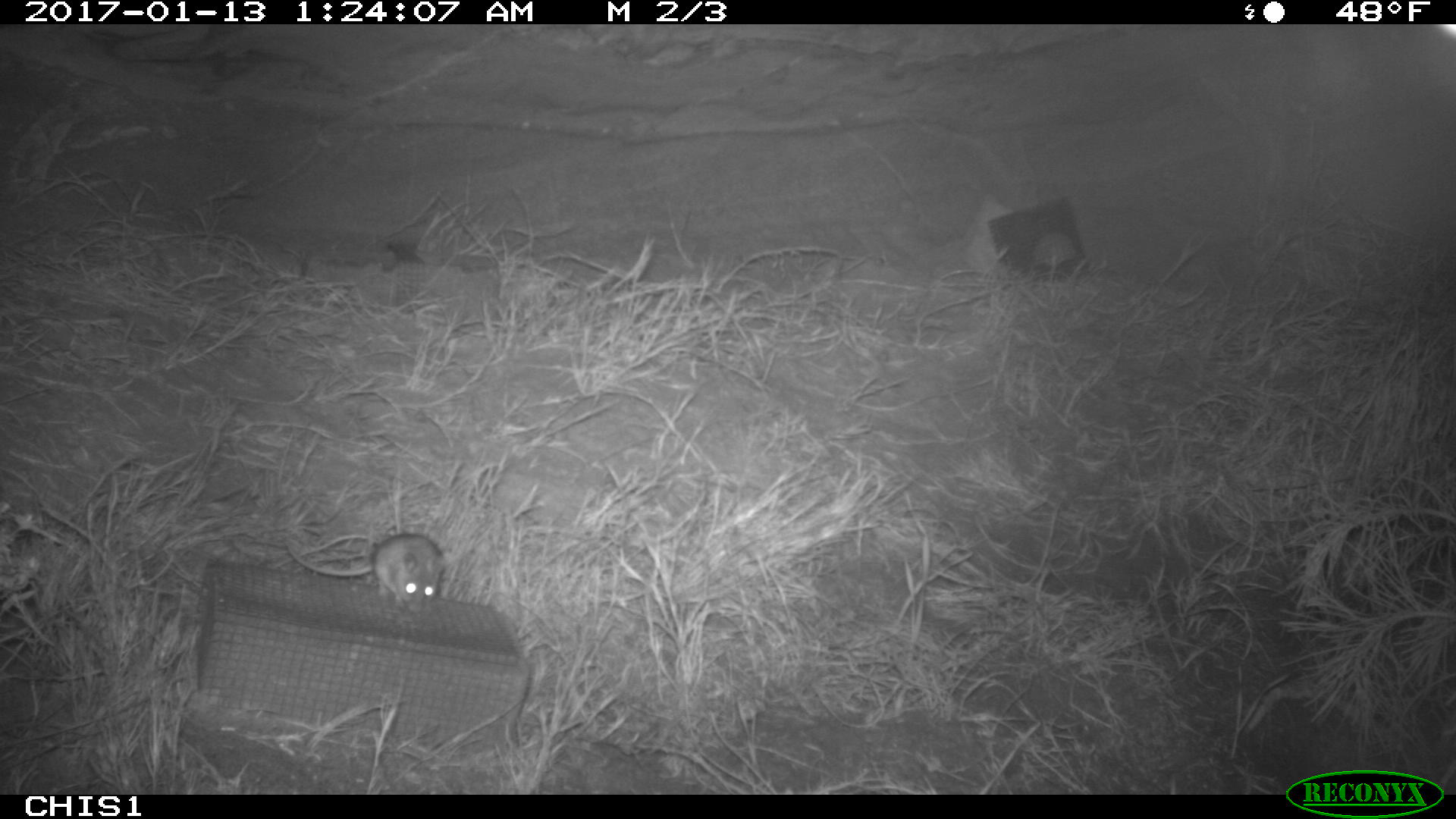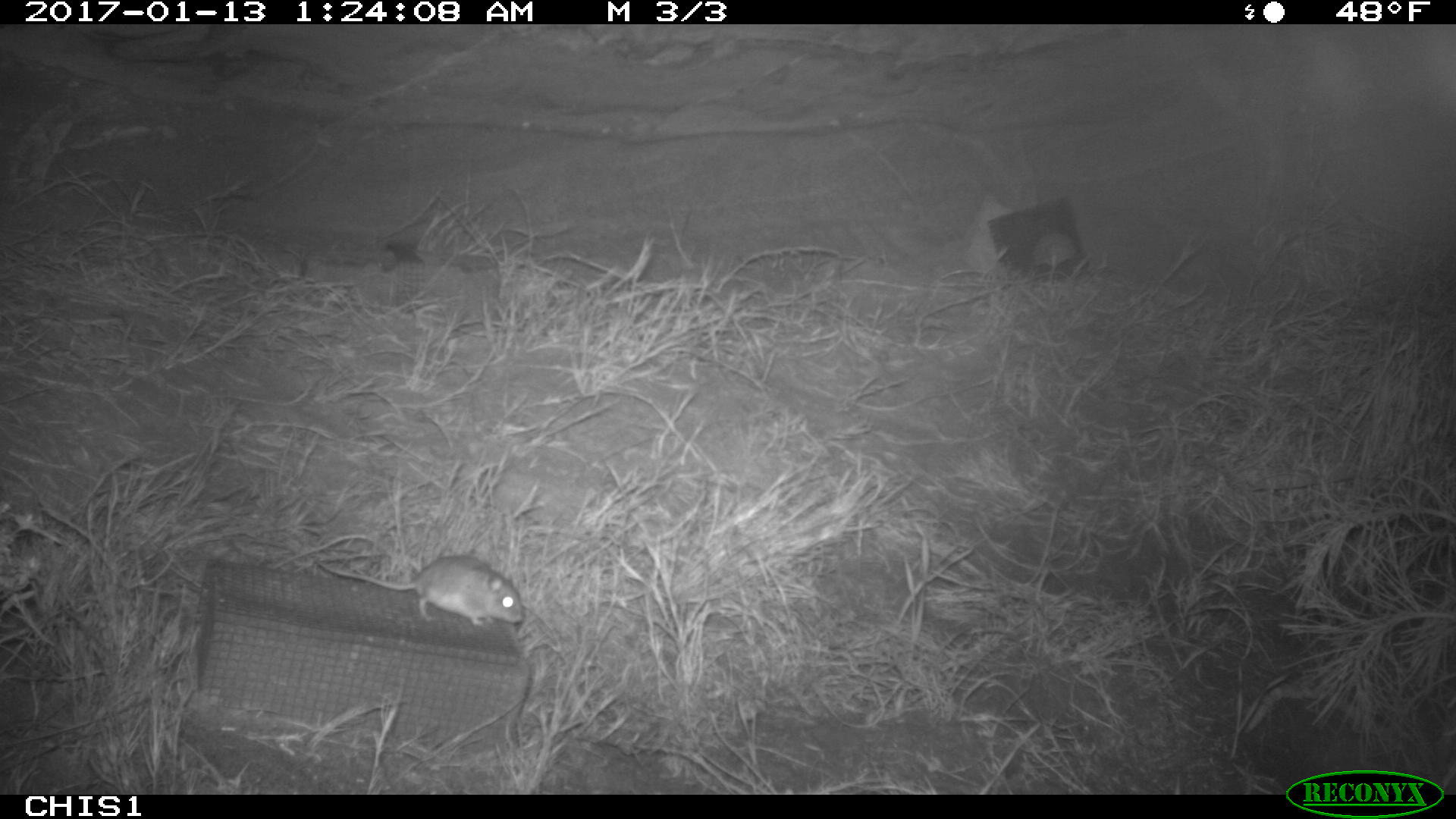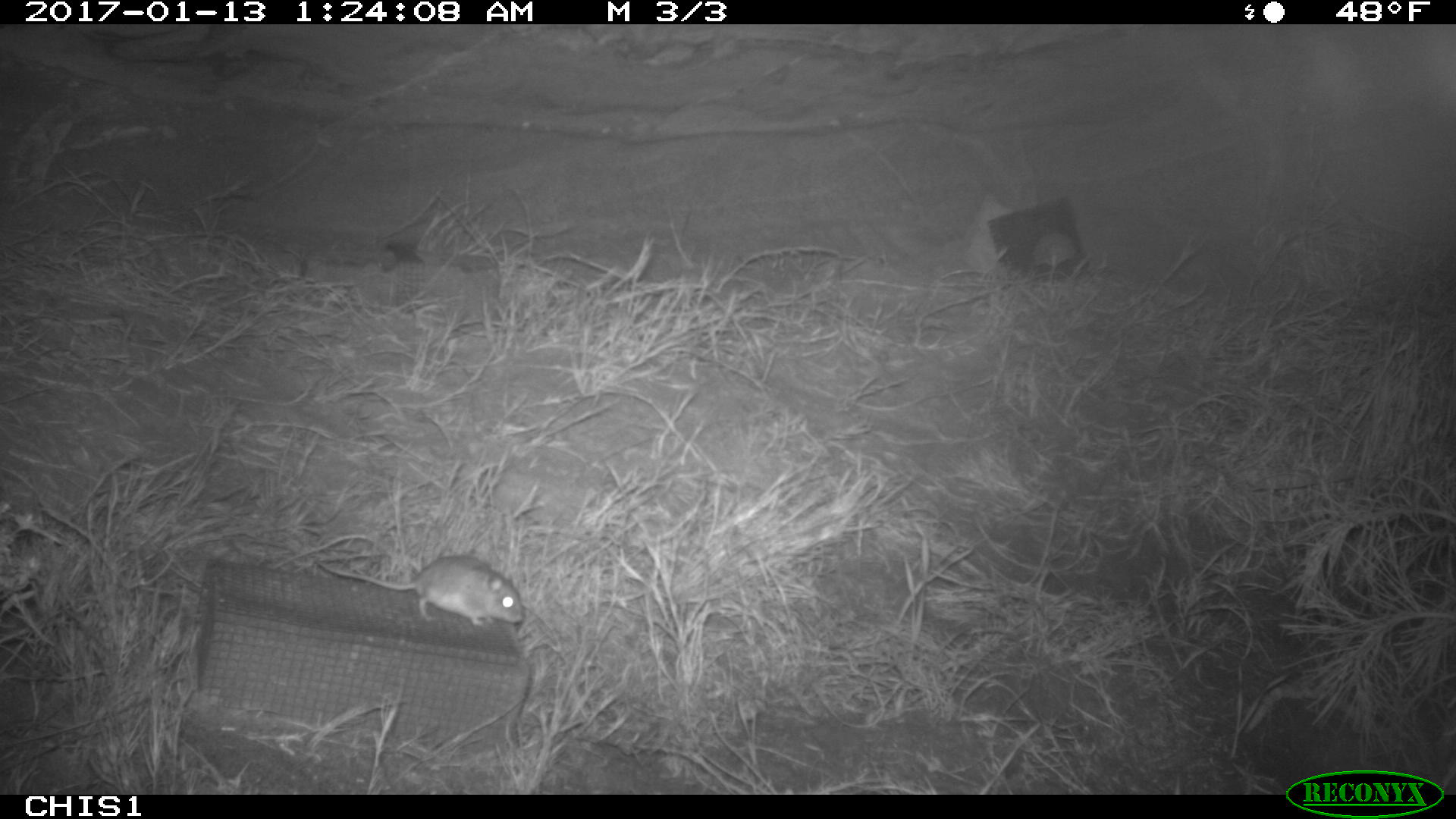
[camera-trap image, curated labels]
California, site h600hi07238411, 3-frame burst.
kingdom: Animalia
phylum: Chordata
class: Mammalia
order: Rodentia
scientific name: Rodentia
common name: rodent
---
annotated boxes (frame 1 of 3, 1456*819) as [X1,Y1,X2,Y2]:
rodent: [281,533,447,614]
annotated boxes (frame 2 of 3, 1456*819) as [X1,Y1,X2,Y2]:
rodent: [312,554,526,626]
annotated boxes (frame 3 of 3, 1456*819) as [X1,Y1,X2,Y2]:
rodent: [318,555,522,626]